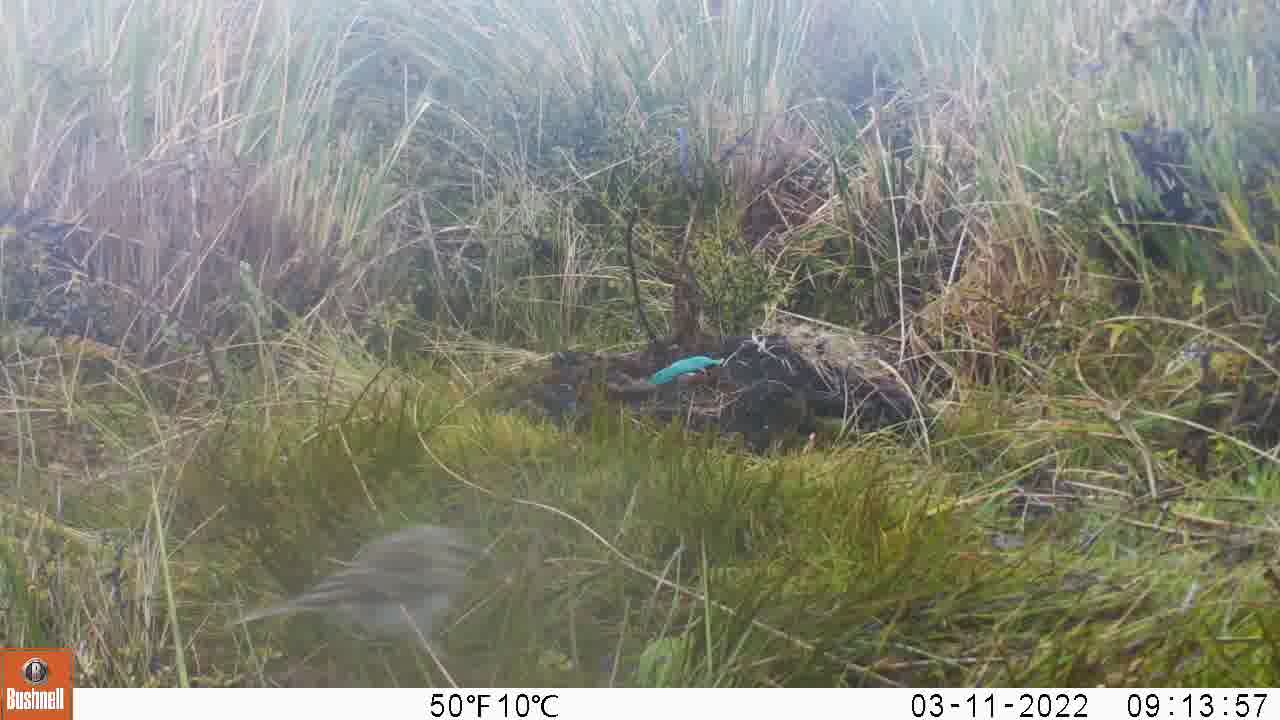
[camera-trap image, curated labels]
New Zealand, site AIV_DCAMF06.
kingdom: Animalia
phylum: Chordata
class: Aves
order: Passeriformes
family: Motacillidae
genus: Anthus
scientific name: Anthus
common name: pipit